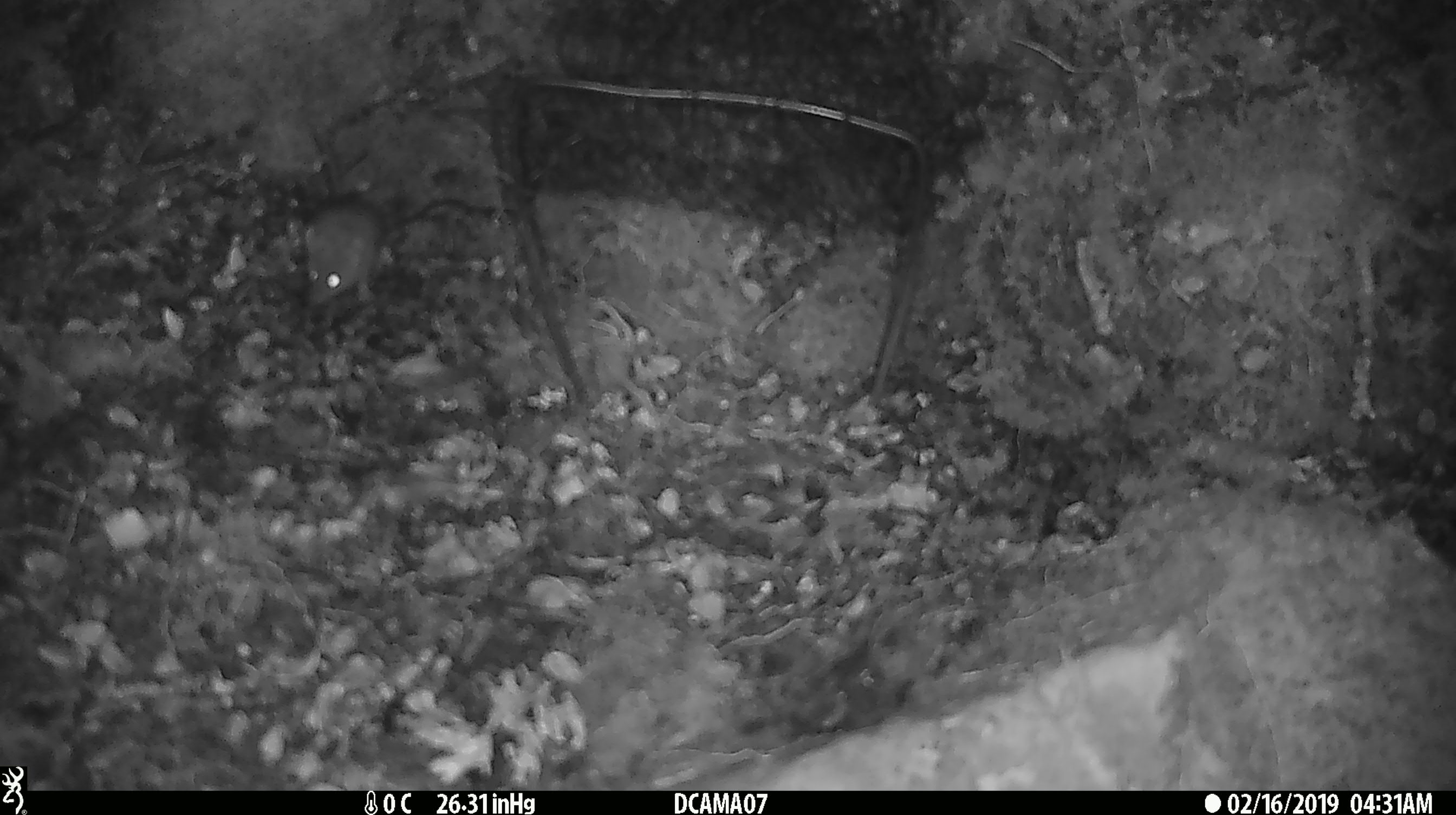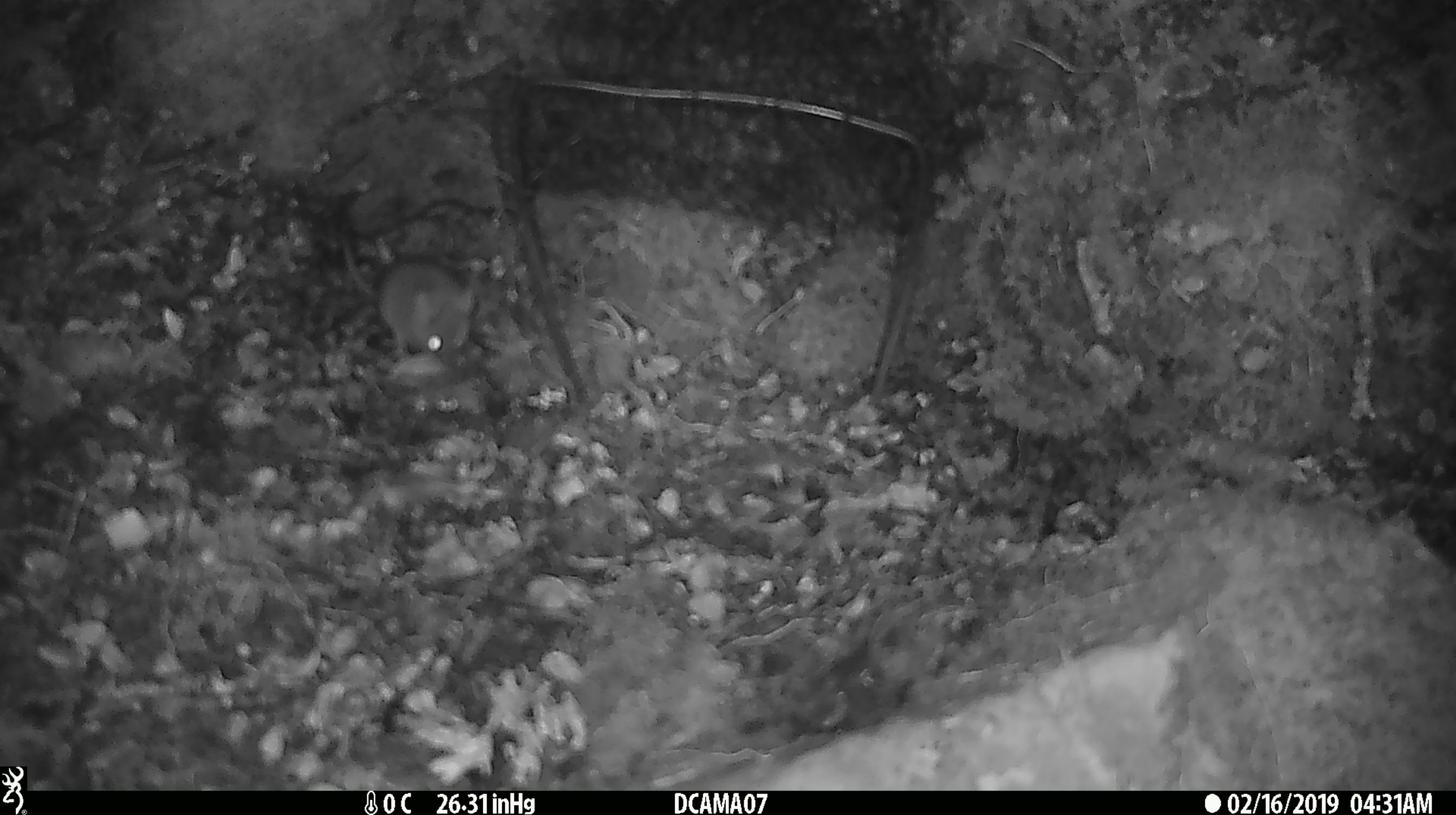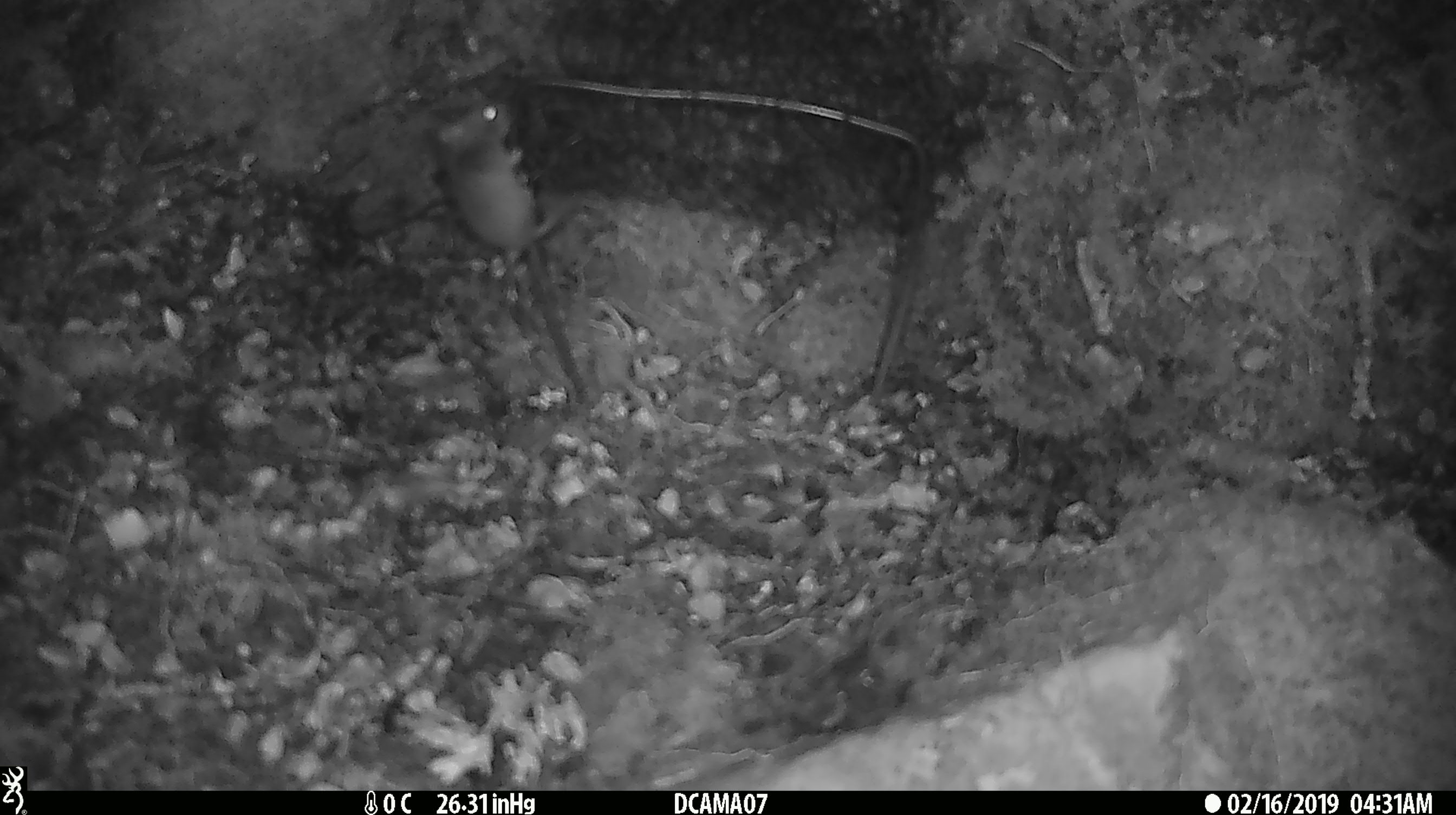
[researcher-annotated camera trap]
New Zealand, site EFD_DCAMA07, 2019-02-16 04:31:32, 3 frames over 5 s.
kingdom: Animalia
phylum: Chordata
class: Mammalia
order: Rodentia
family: Muridae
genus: Mus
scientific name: Mus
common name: mouse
Mouse (Mus).